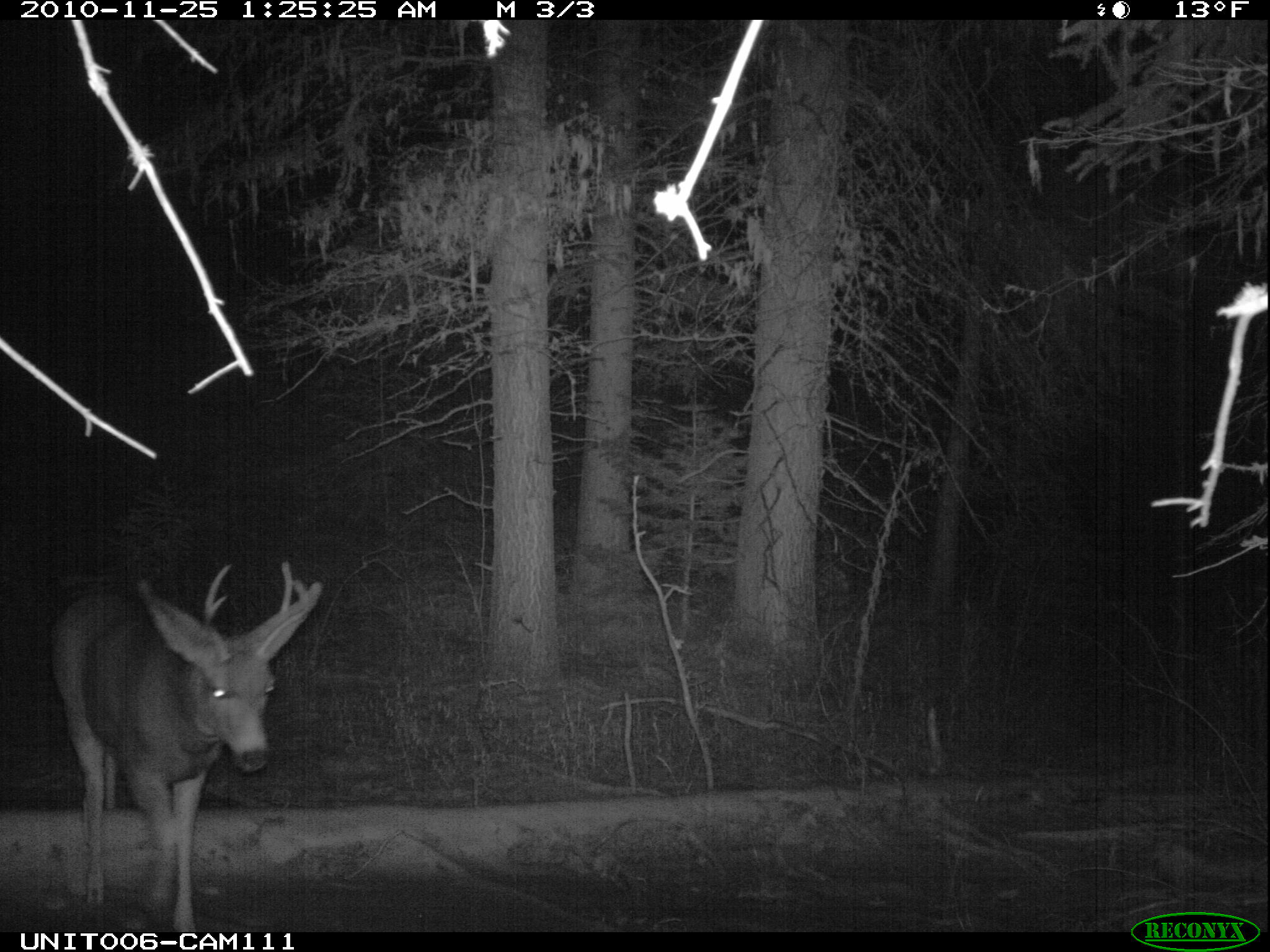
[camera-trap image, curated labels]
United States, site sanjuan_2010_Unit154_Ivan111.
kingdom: Animalia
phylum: Chordata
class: Mammalia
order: Artiodactyla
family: Cervidae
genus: Odocoileus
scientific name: Odocoileus hemionus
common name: mule deer